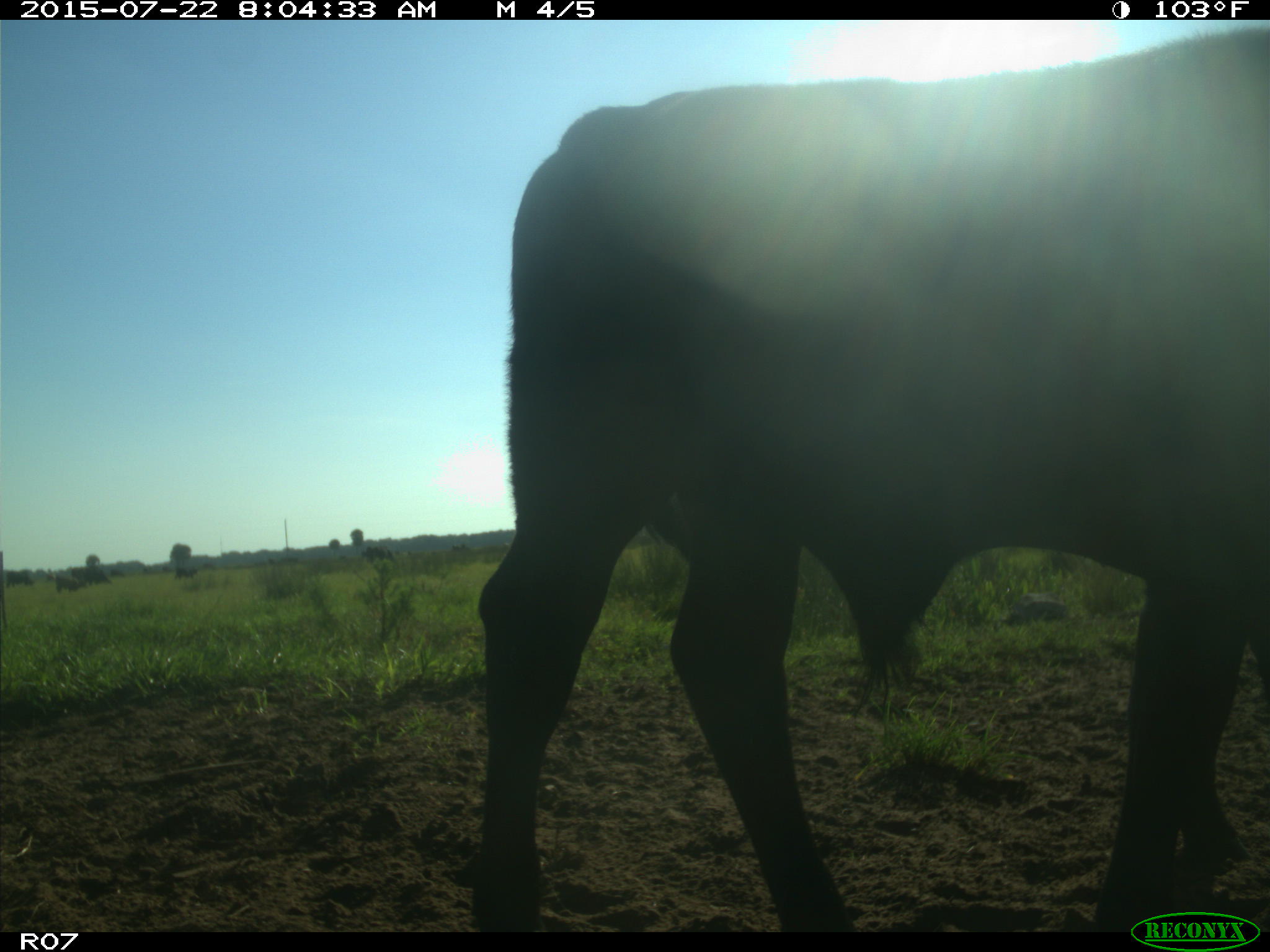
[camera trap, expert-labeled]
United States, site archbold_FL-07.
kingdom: Animalia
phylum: Chordata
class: Mammalia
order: Artiodactyla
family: Bovidae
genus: Bos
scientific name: Bos taurus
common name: domestic cow